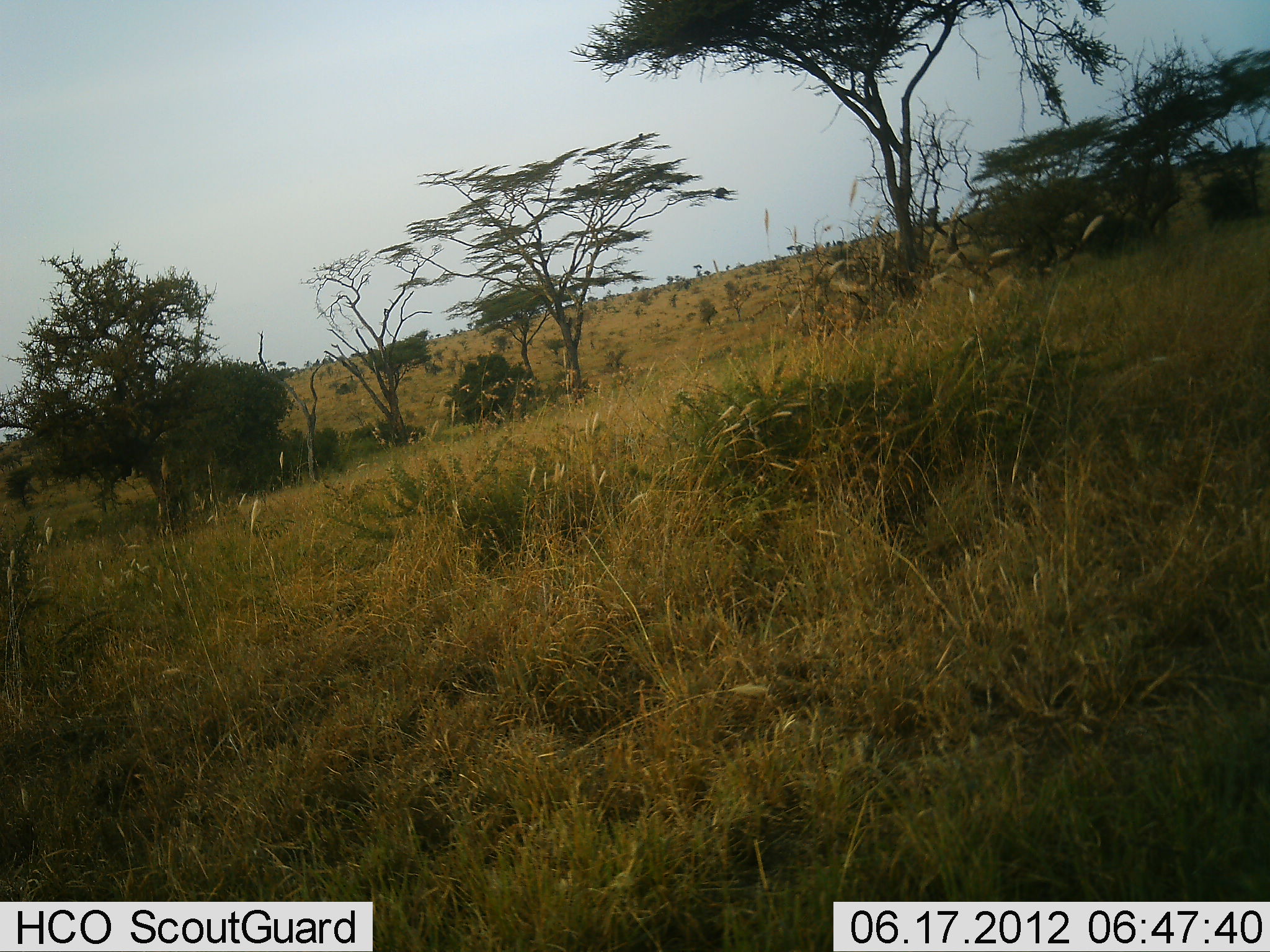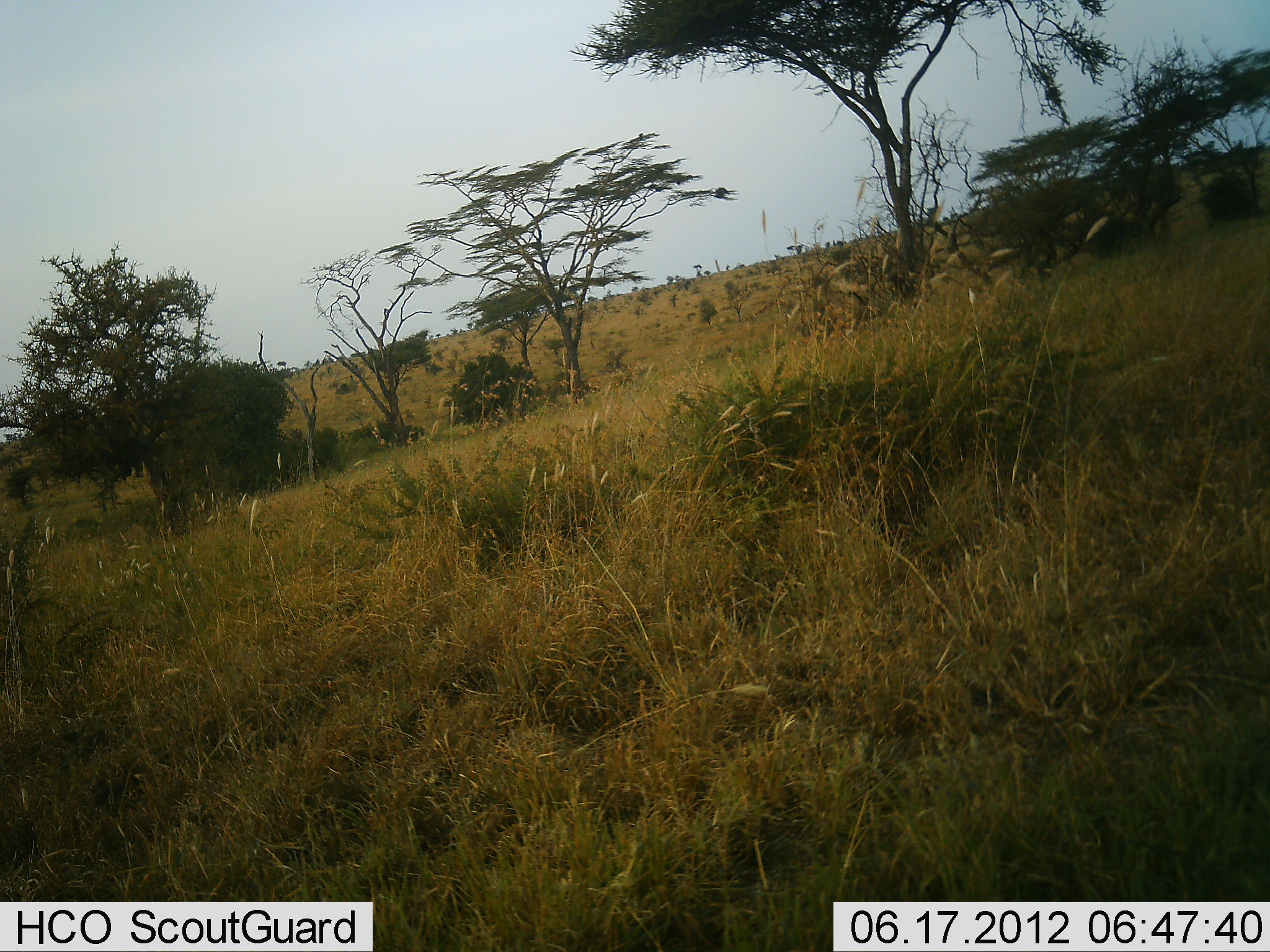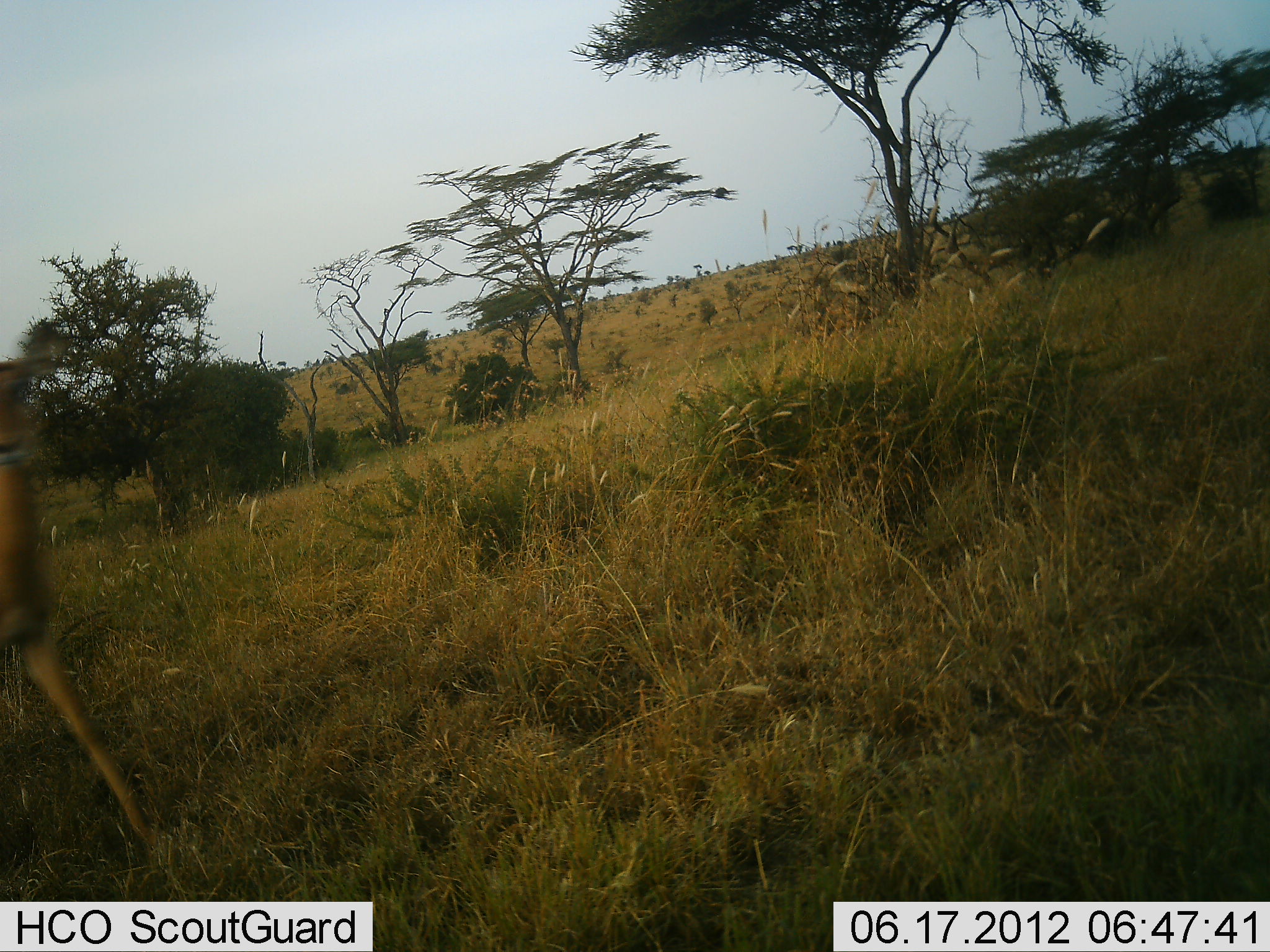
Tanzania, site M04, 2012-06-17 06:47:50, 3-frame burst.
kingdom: Animalia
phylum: Chordata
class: Mammalia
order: Artiodactyla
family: Bovidae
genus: Aepyceros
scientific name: Aepyceros melampus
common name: impala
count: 1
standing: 0%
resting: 0%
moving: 100%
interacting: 0%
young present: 0%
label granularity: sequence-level